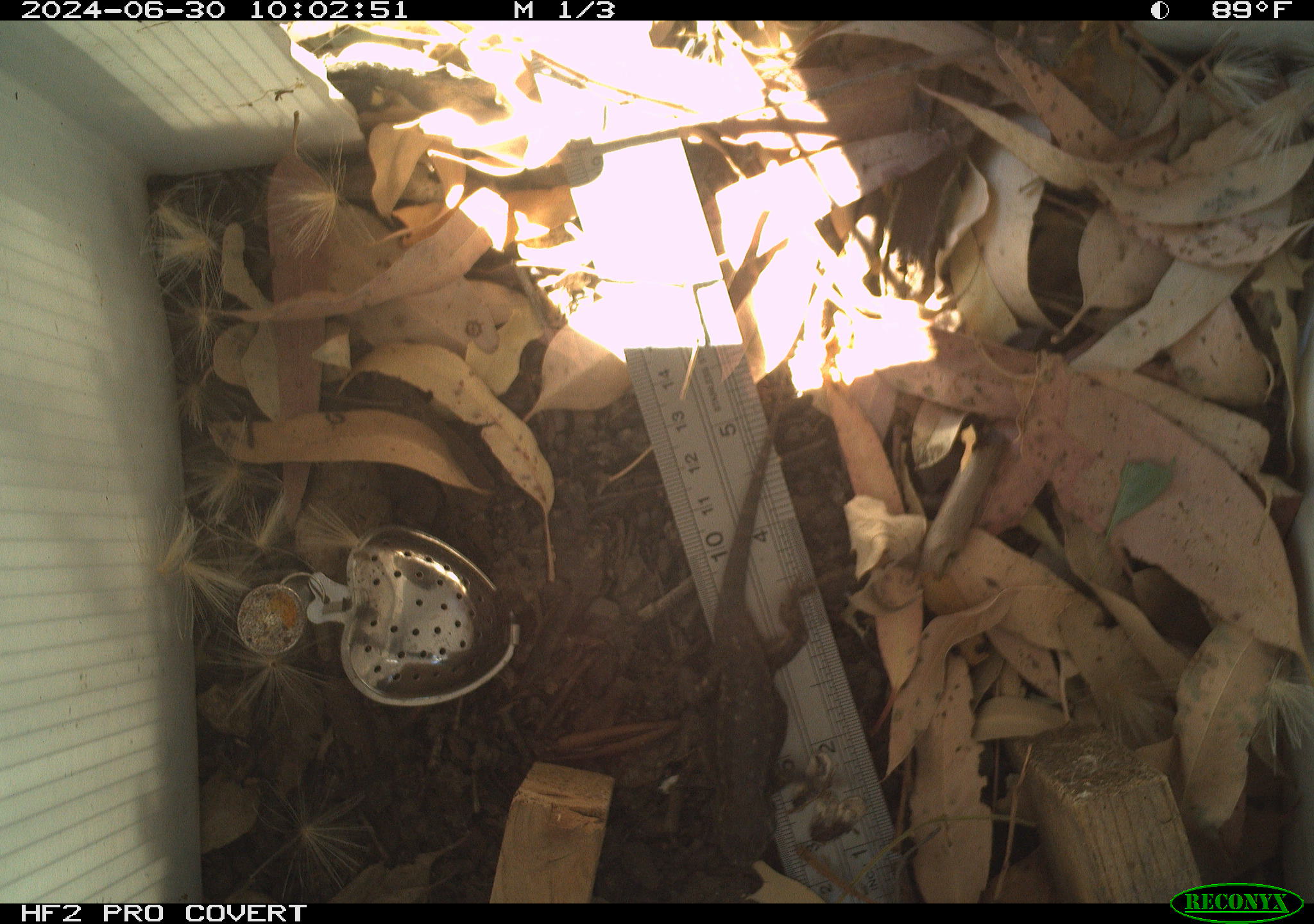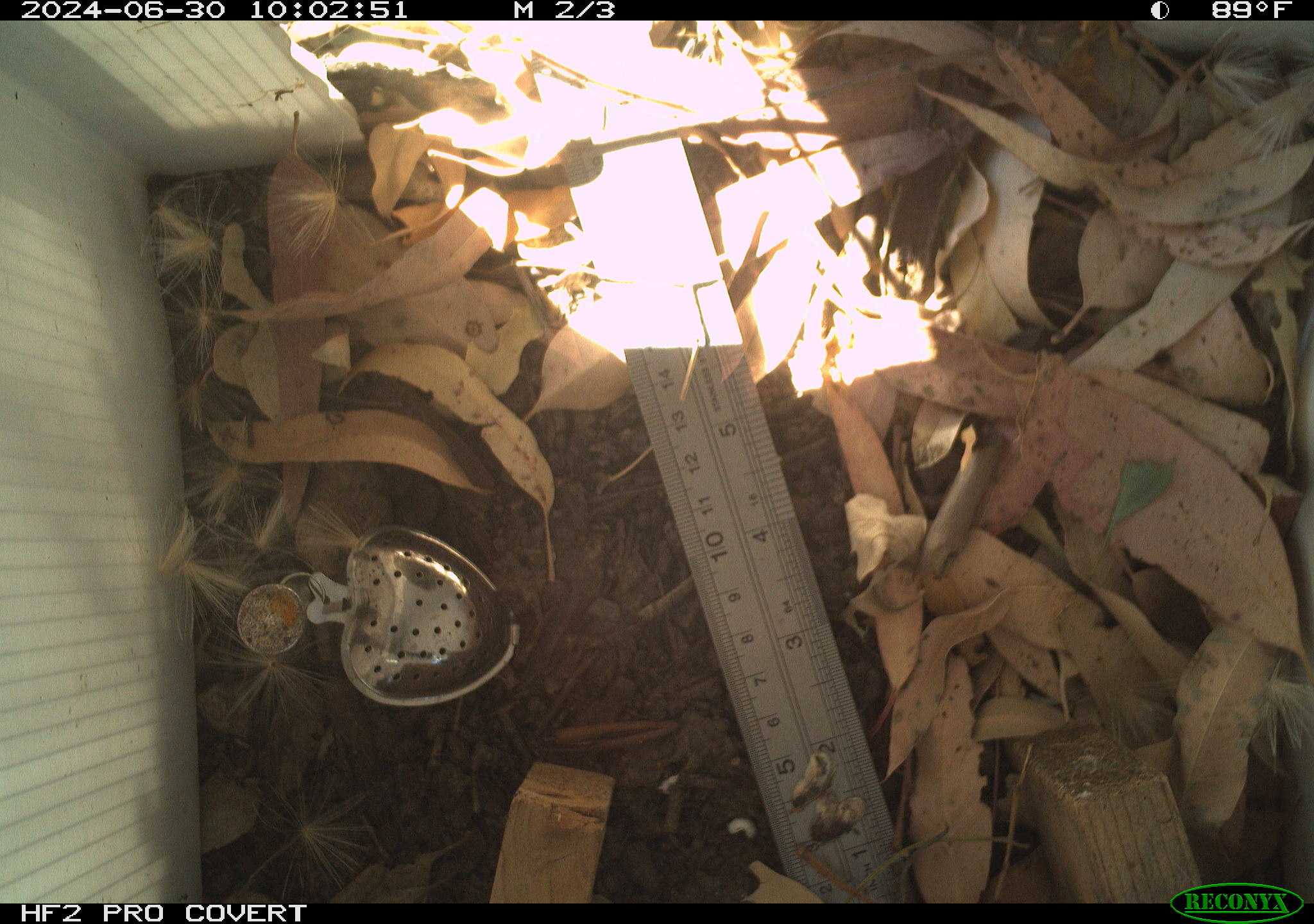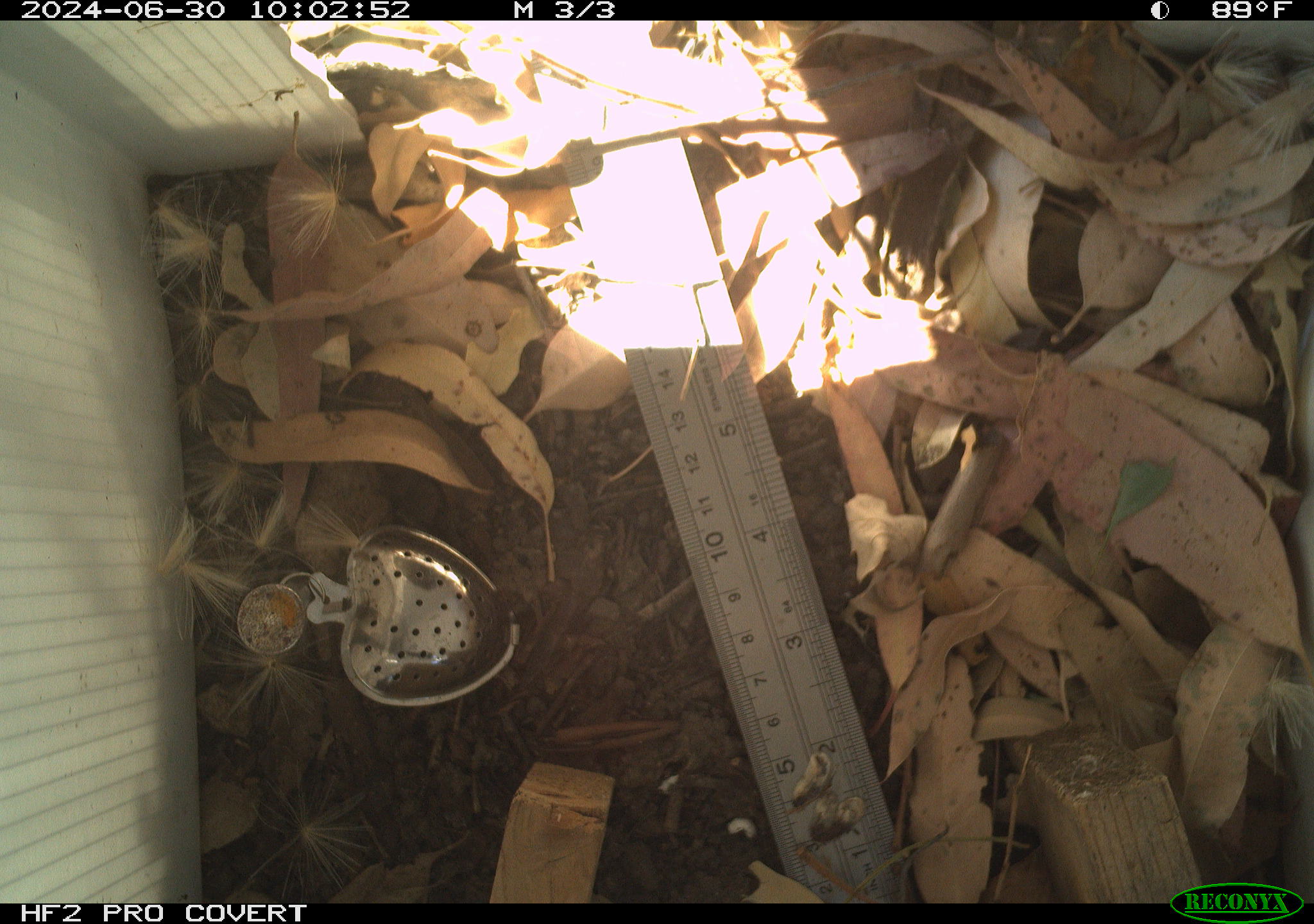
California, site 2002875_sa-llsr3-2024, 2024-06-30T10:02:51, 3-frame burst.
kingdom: Animalia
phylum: Chordata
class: Reptilia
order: Squamata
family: Phrynosomatidae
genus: Sceloporus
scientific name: Sceloporus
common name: spiny lizards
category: sceloporus species